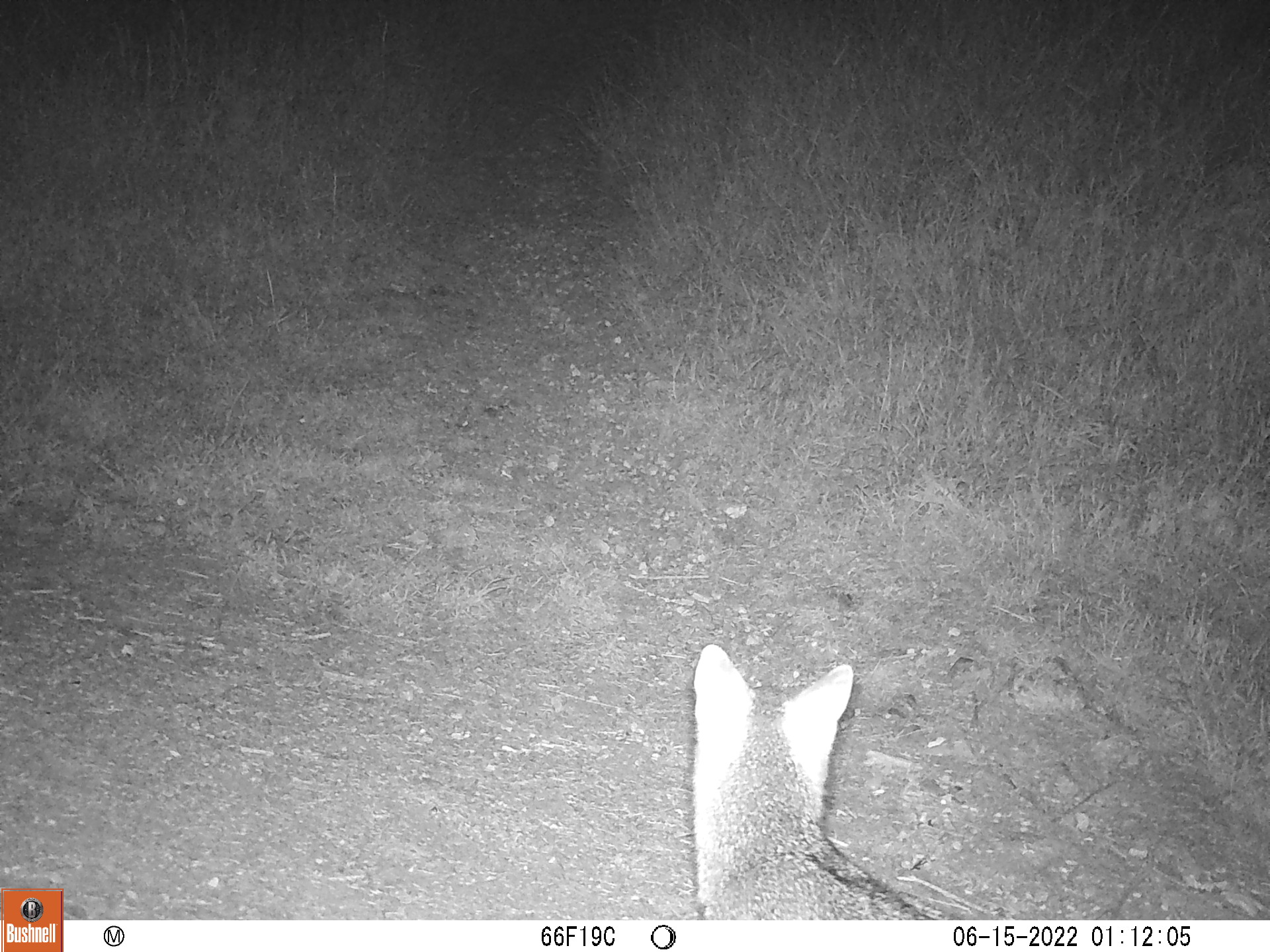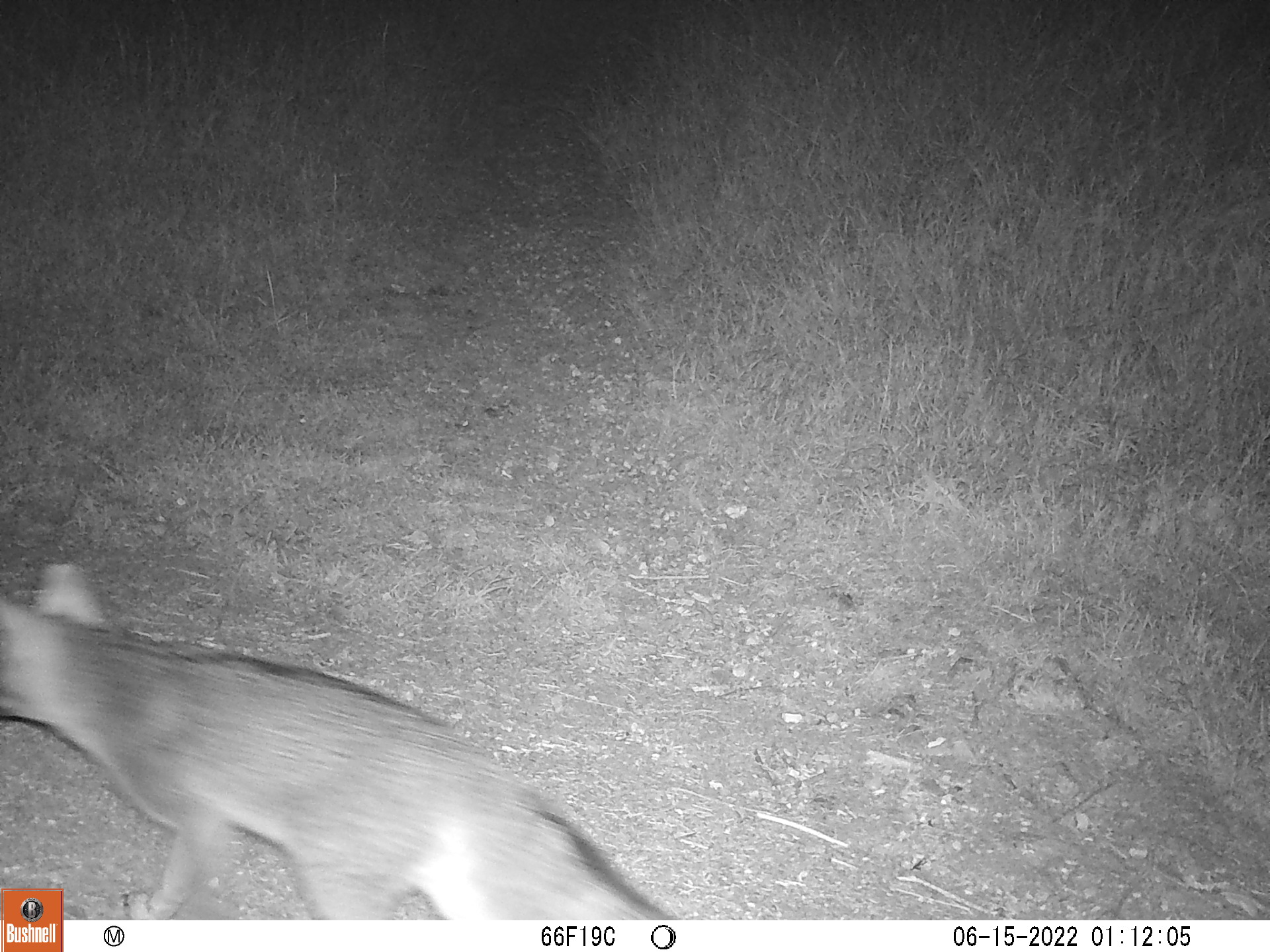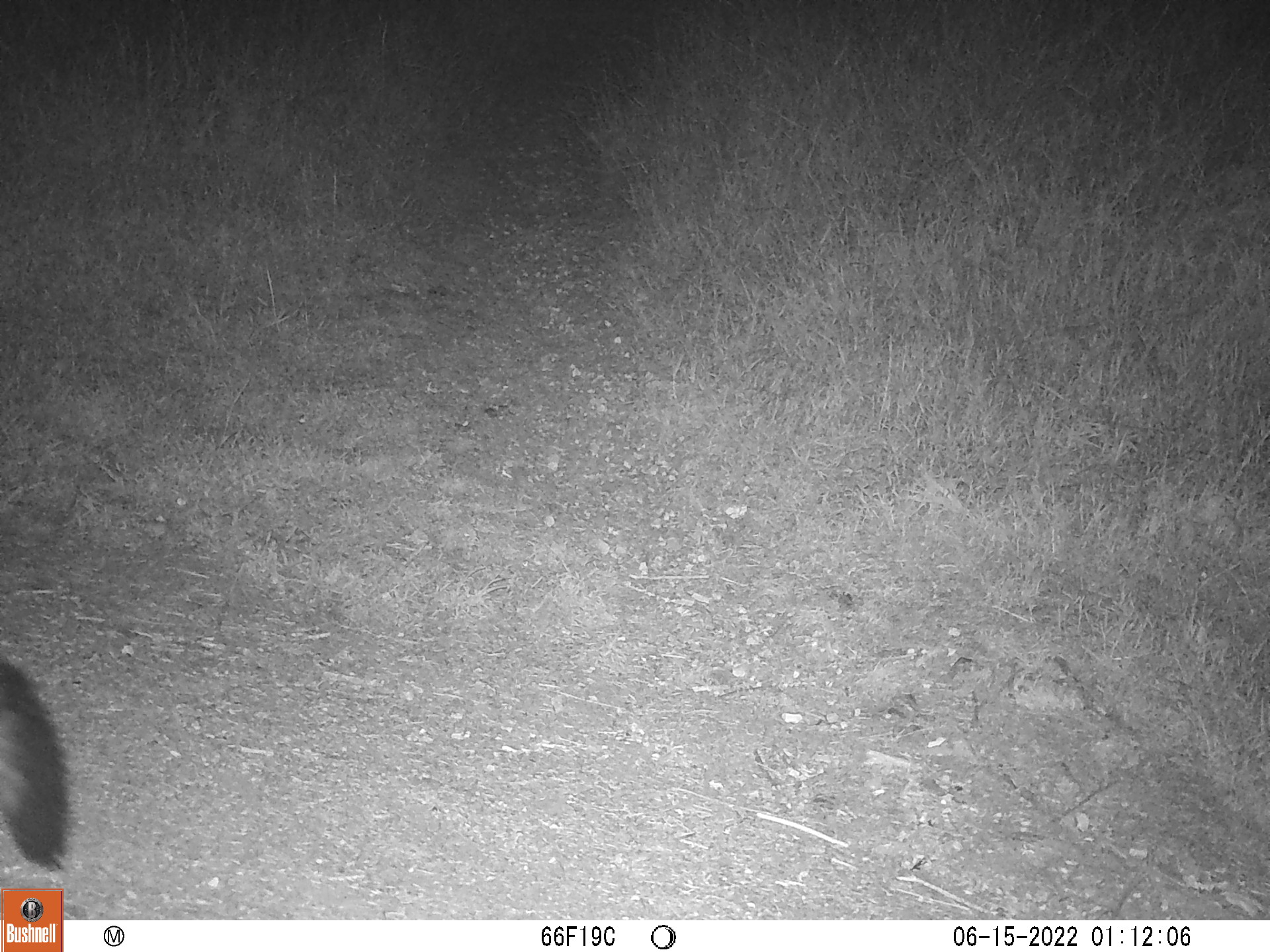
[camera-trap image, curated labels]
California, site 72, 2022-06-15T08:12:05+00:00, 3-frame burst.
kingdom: Animalia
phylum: Chordata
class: Mammalia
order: Carnivora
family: Canidae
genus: Urocyon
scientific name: Urocyon cinereoargenteus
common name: gray fox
Gray fox (Urocyon cinereoargenteus).